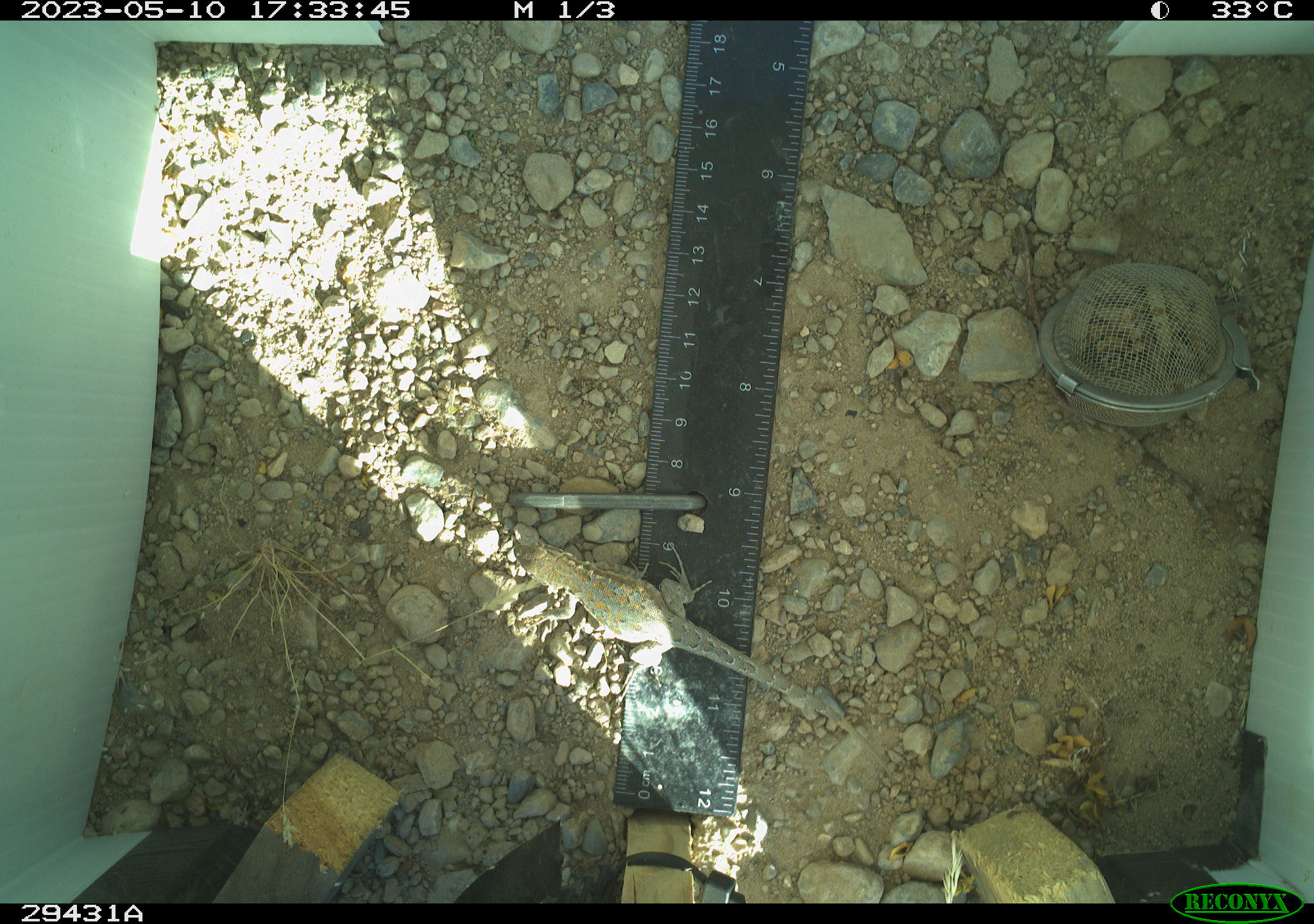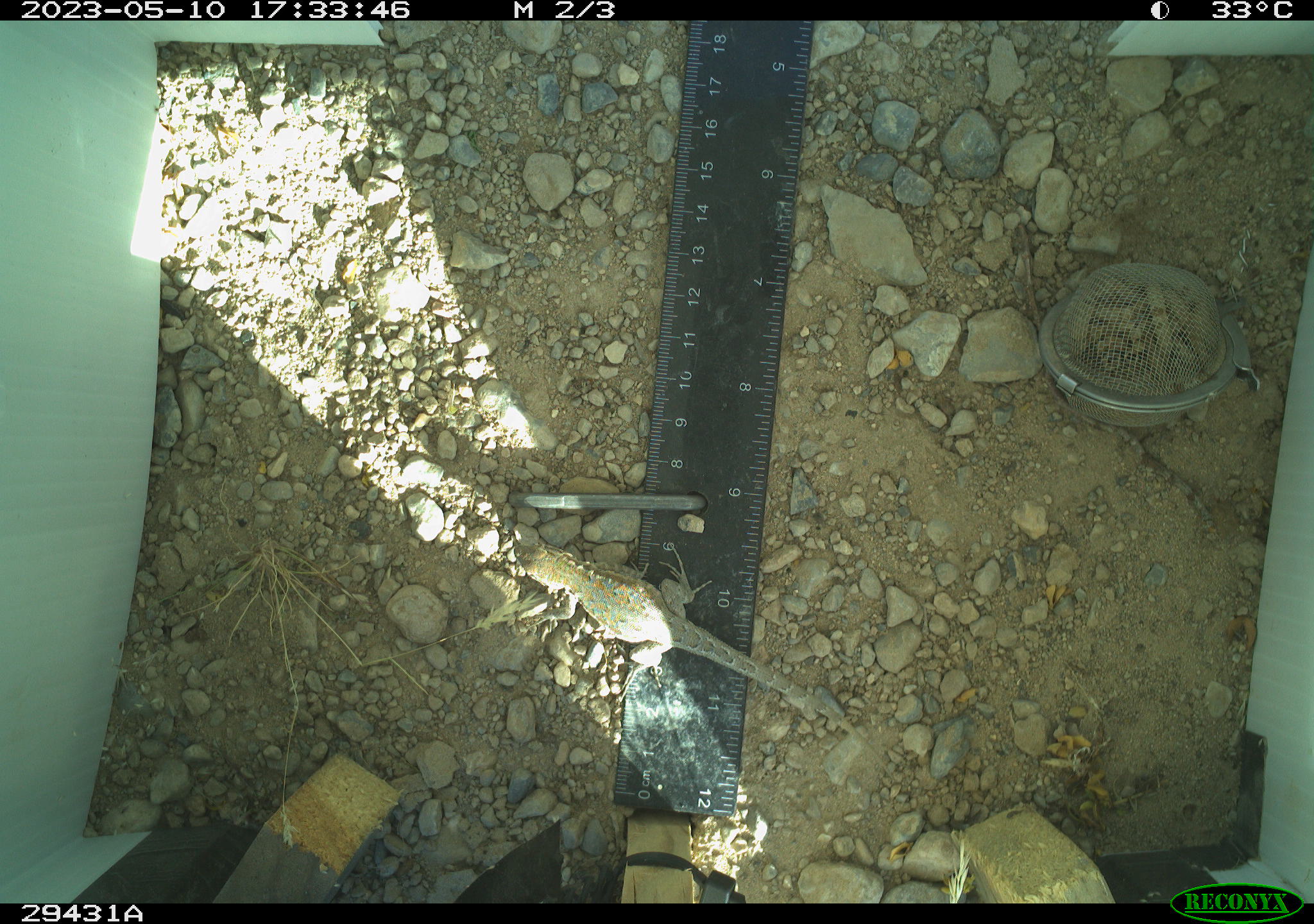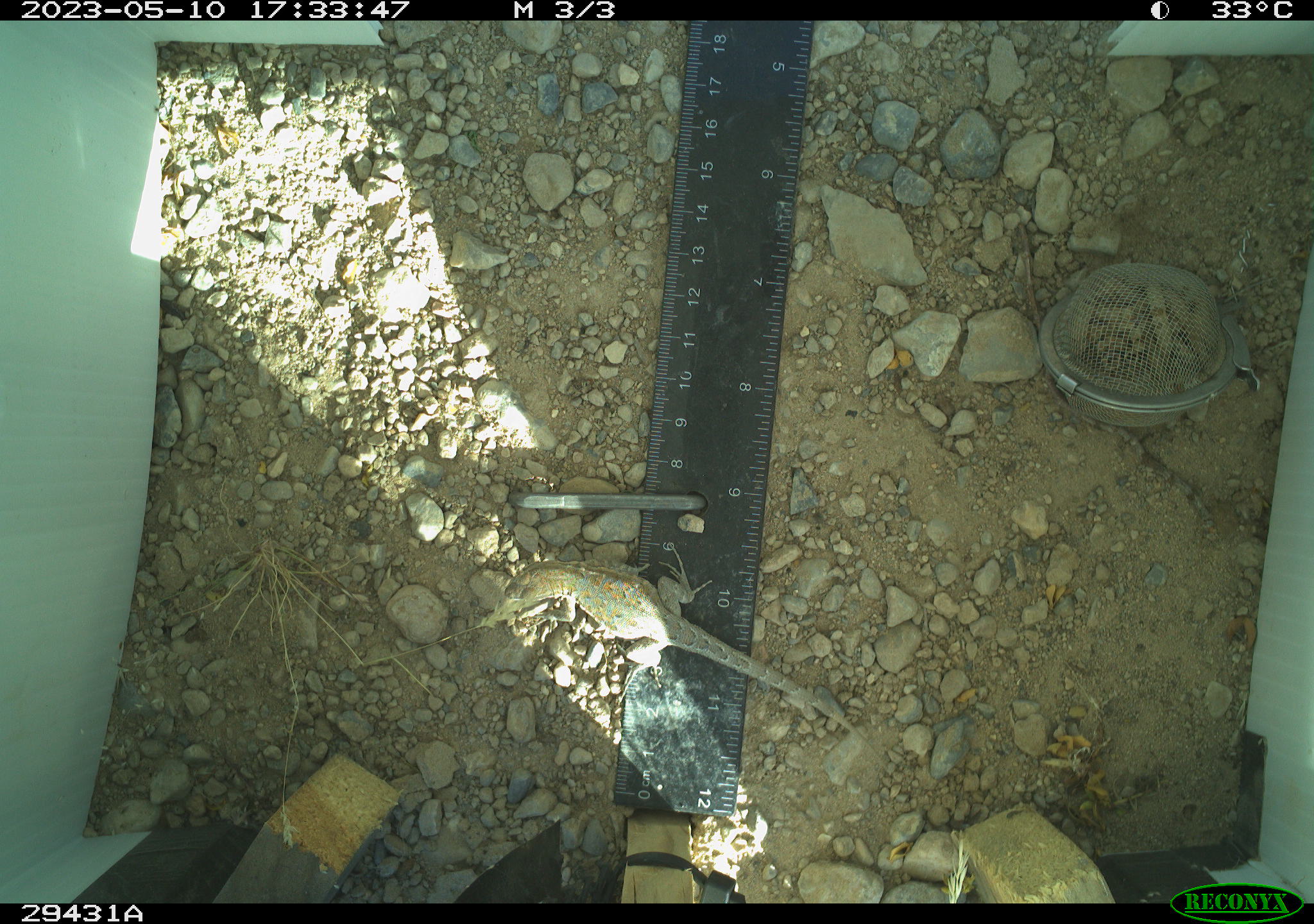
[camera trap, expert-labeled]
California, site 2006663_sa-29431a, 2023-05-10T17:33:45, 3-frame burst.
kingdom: Animalia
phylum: Chordata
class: Reptilia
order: Squamata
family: Phrynosomatidae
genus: Sceloporus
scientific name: Sceloporus graciosus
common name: common sagebrush lizard